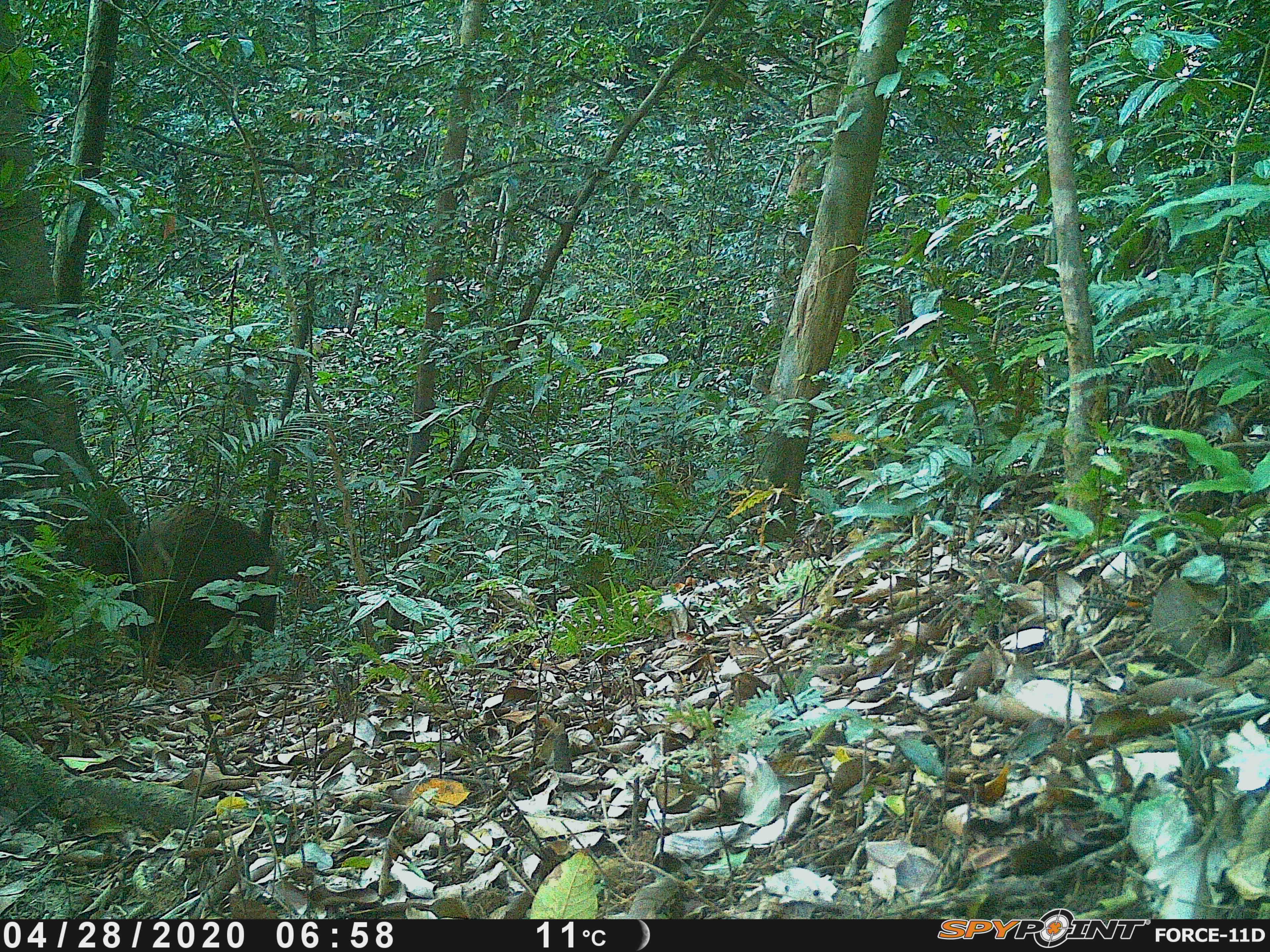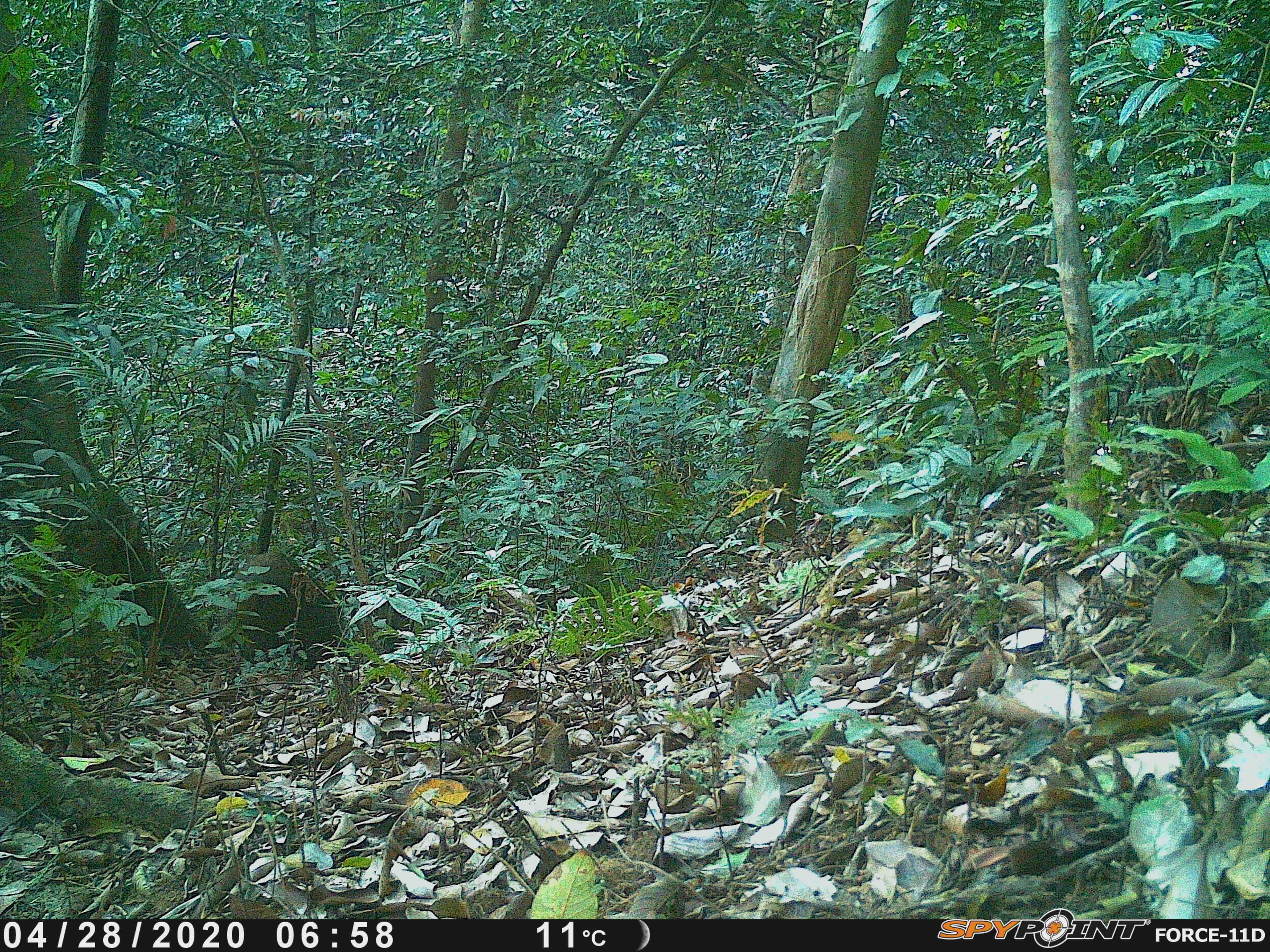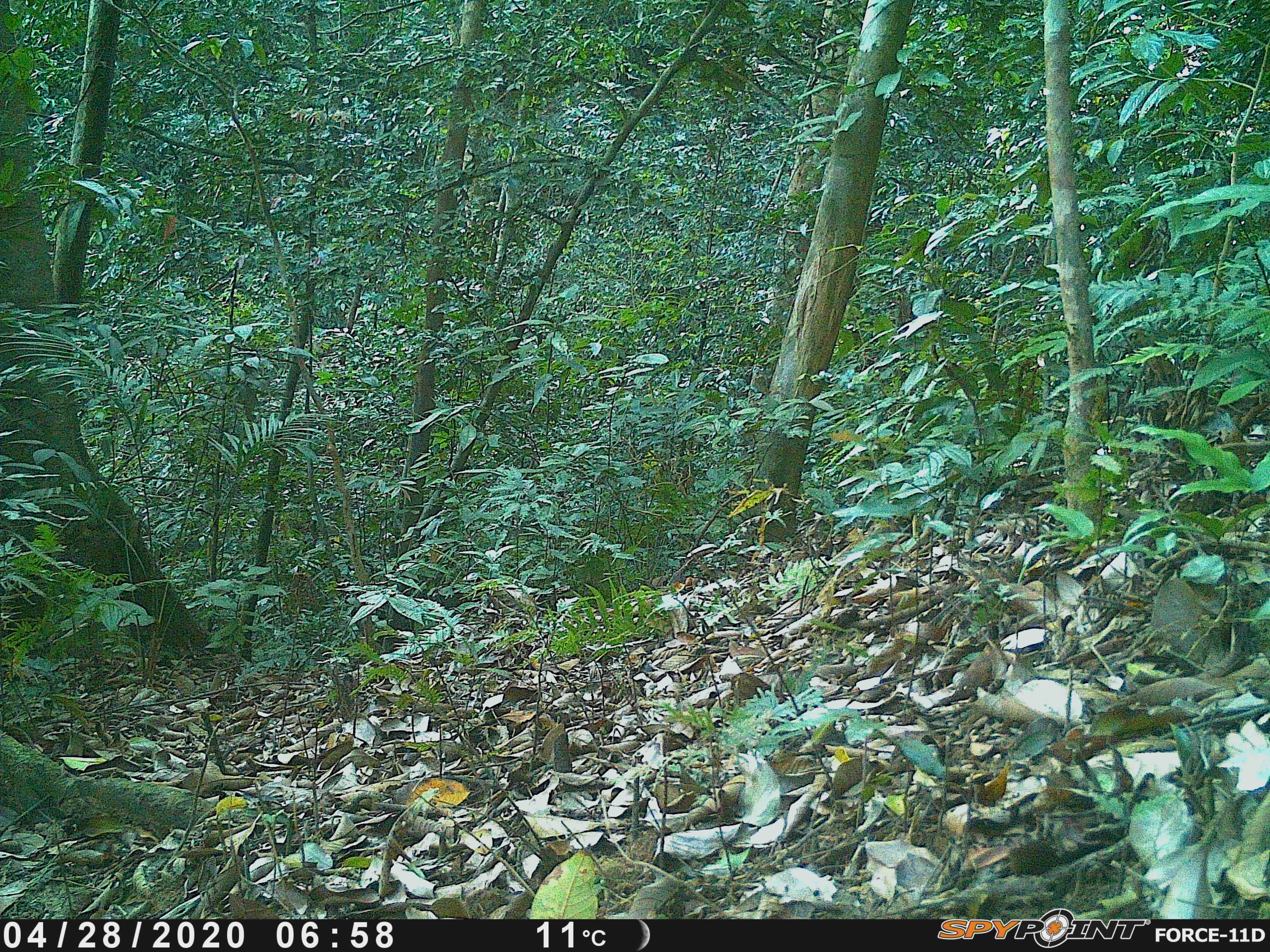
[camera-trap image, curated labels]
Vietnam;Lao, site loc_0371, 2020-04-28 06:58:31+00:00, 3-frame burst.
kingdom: Animalia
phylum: Chordata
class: Mammalia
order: Artiodactyla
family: Suidae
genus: Sus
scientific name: Sus scrofa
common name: eurasian wild pig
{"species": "eurasian wild pig (Sus scrofa)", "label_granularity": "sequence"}